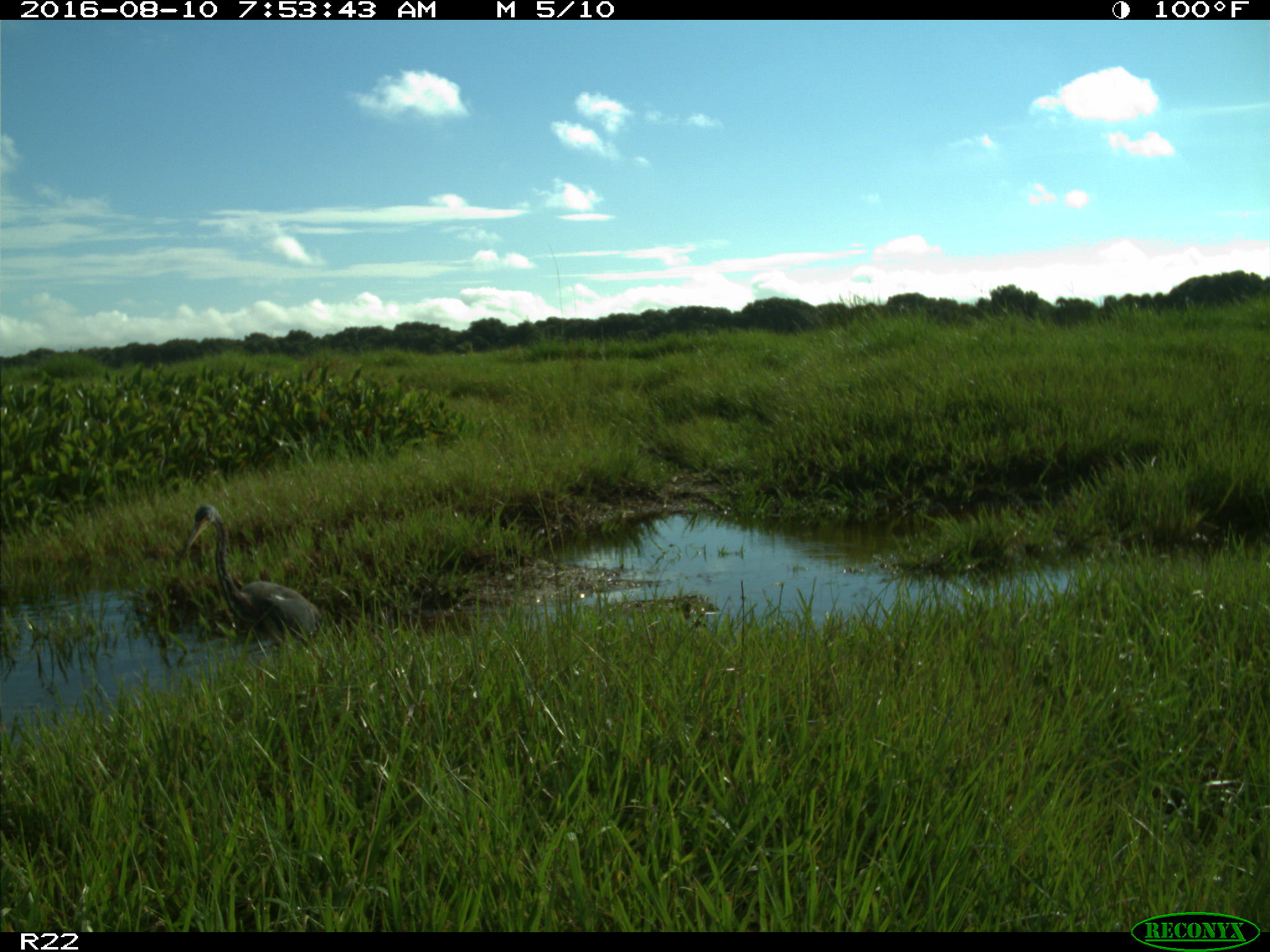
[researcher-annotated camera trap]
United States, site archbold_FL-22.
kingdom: Animalia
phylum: Chordata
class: Aves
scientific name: Aves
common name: birds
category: unidentified bird